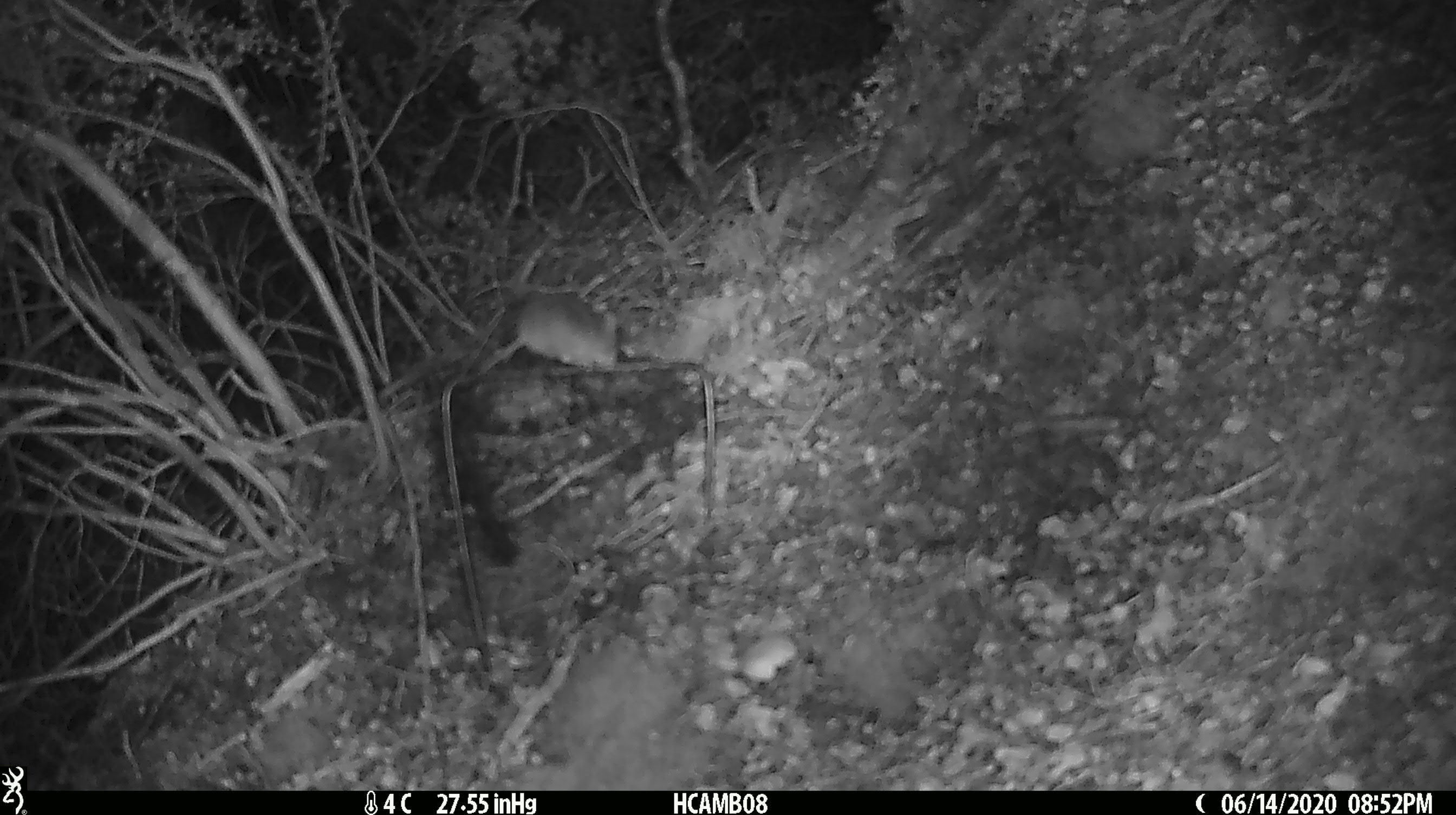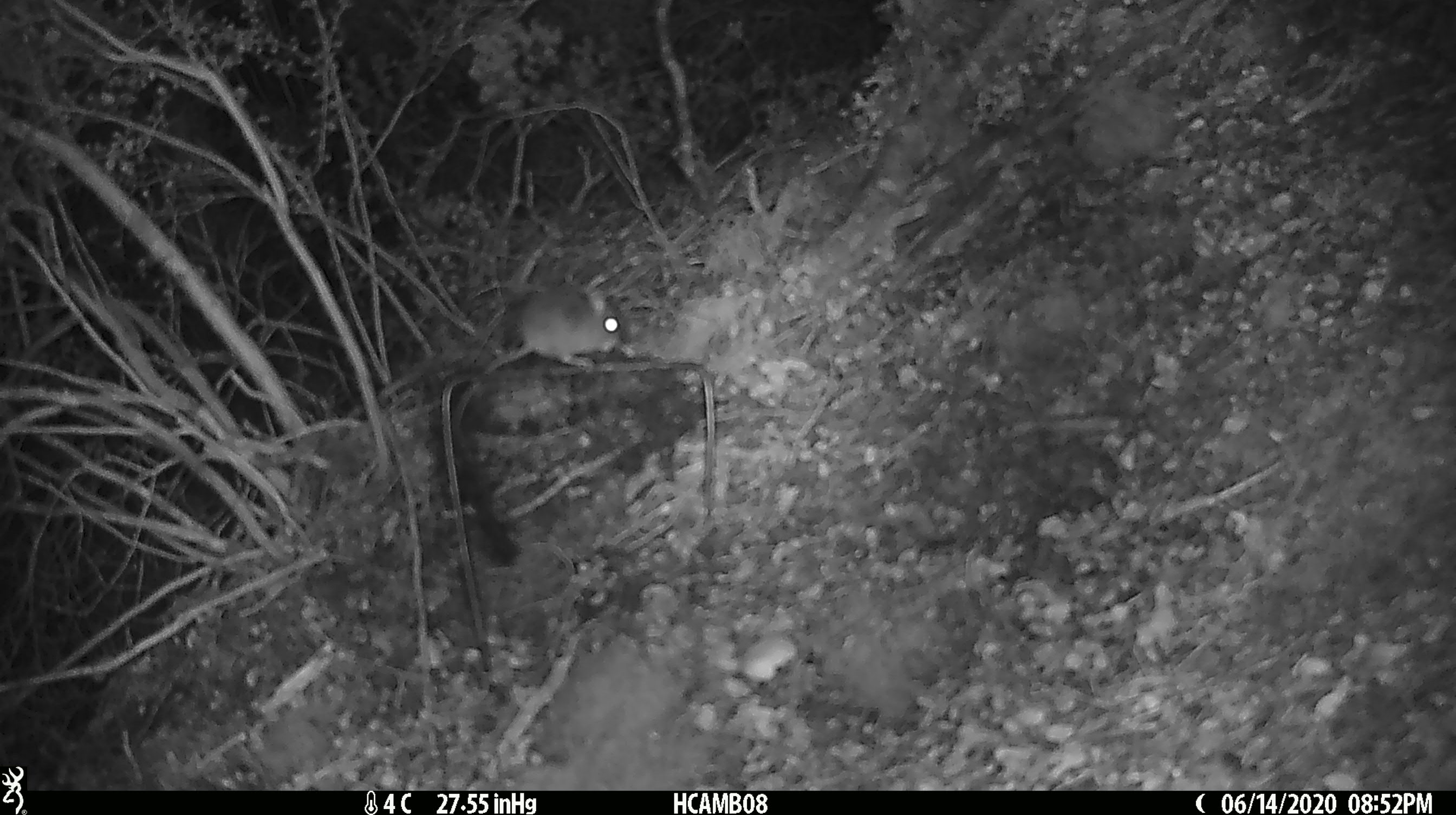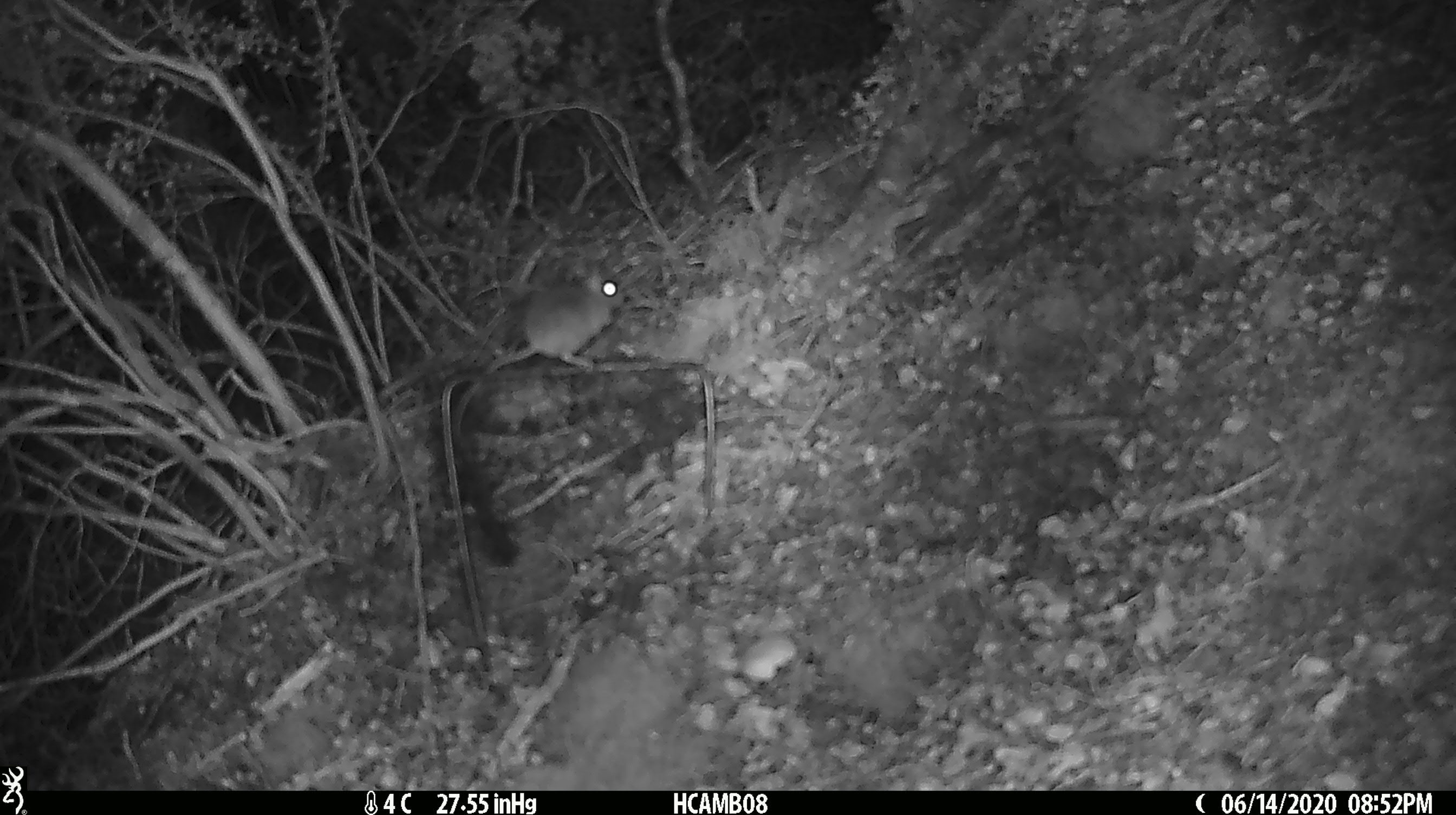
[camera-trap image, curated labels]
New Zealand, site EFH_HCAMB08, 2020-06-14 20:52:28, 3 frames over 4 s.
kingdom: Animalia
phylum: Chordata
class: Mammalia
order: Rodentia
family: Muridae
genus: Mus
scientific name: Mus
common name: mouse